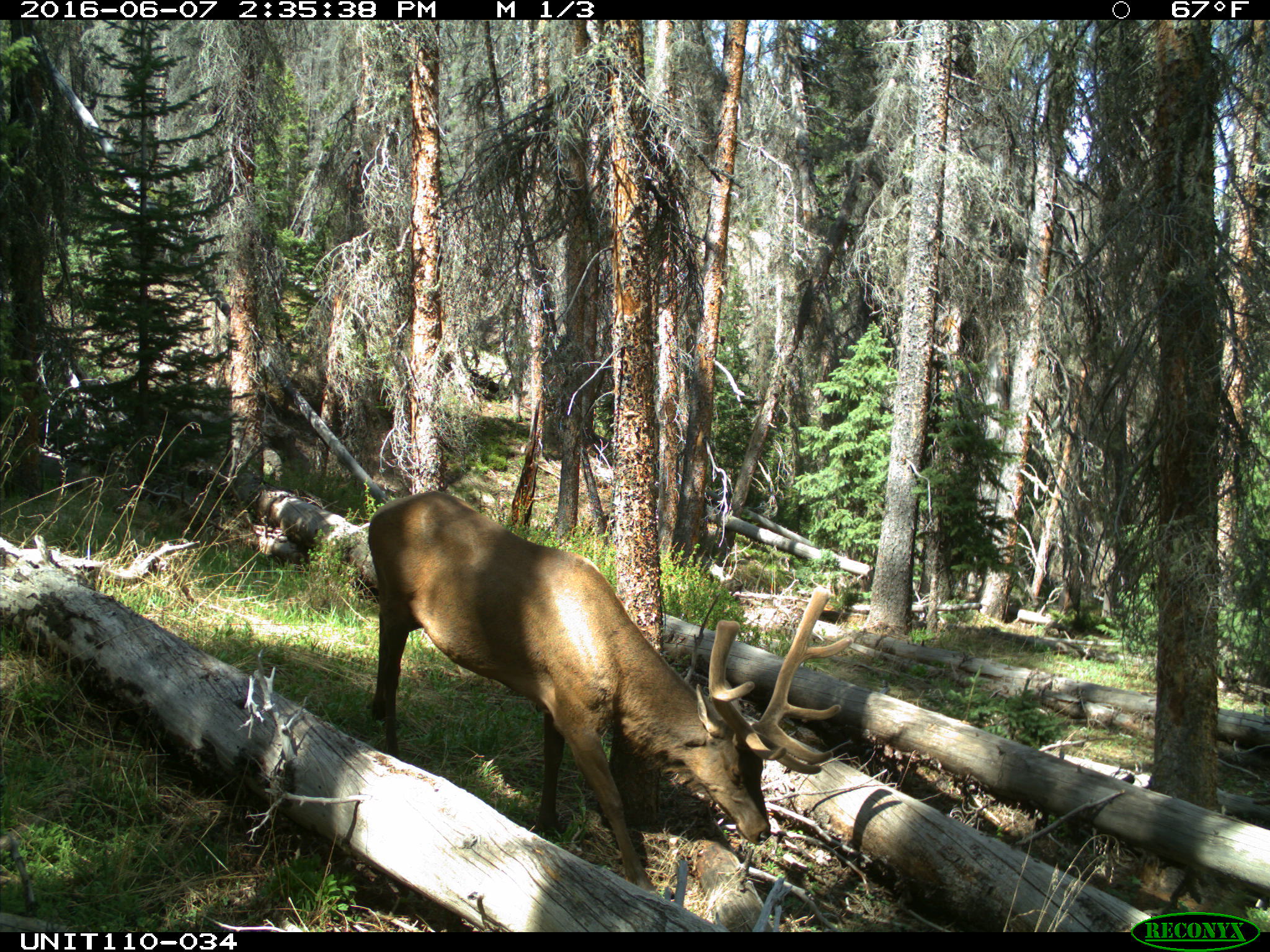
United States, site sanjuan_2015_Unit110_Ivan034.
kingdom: Animalia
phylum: Chordata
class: Mammalia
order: Artiodactyla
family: Cervidae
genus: Cervus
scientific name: Cervus elaphus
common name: red deer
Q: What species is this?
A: Cervus elaphus (red deer).